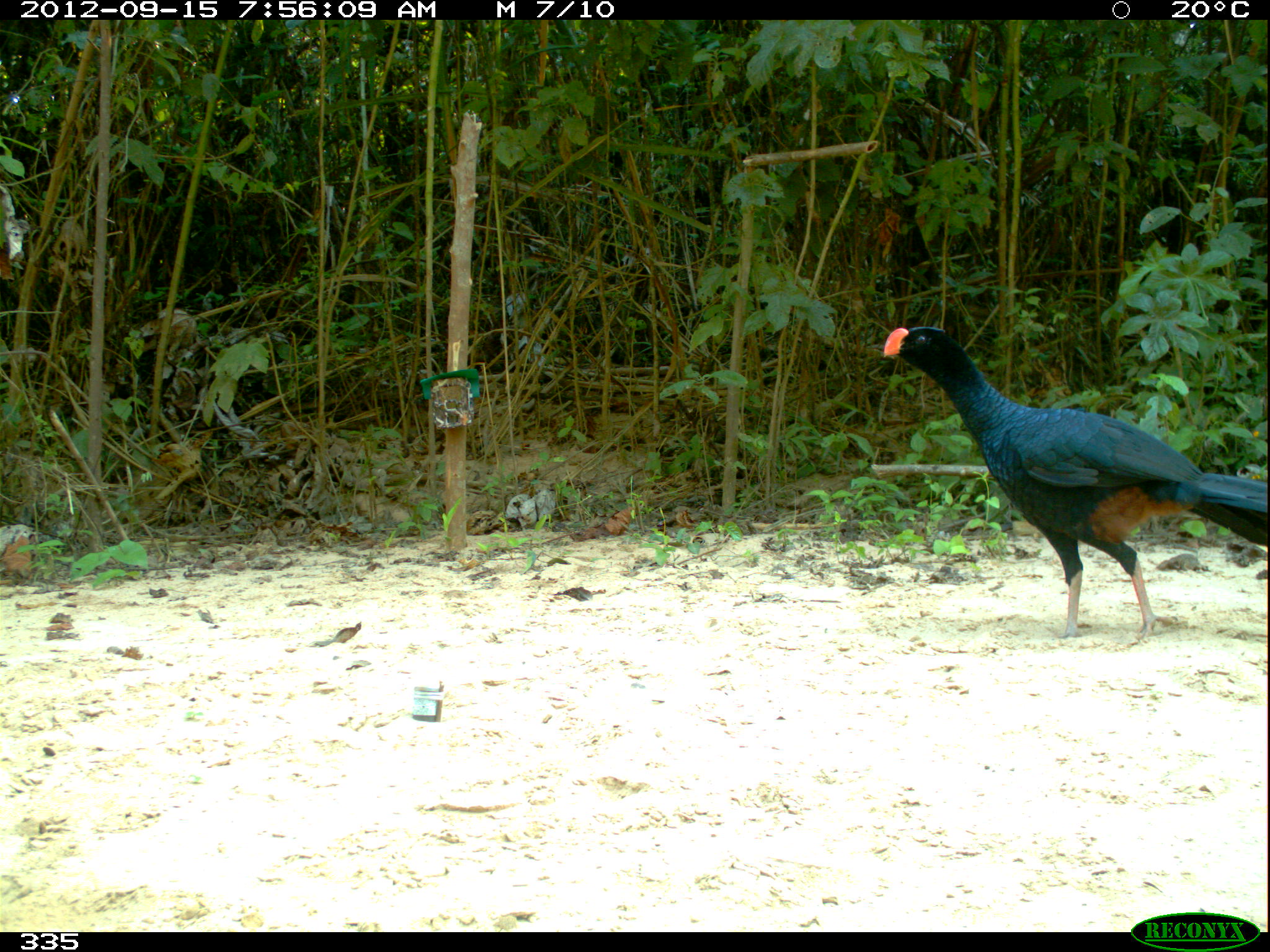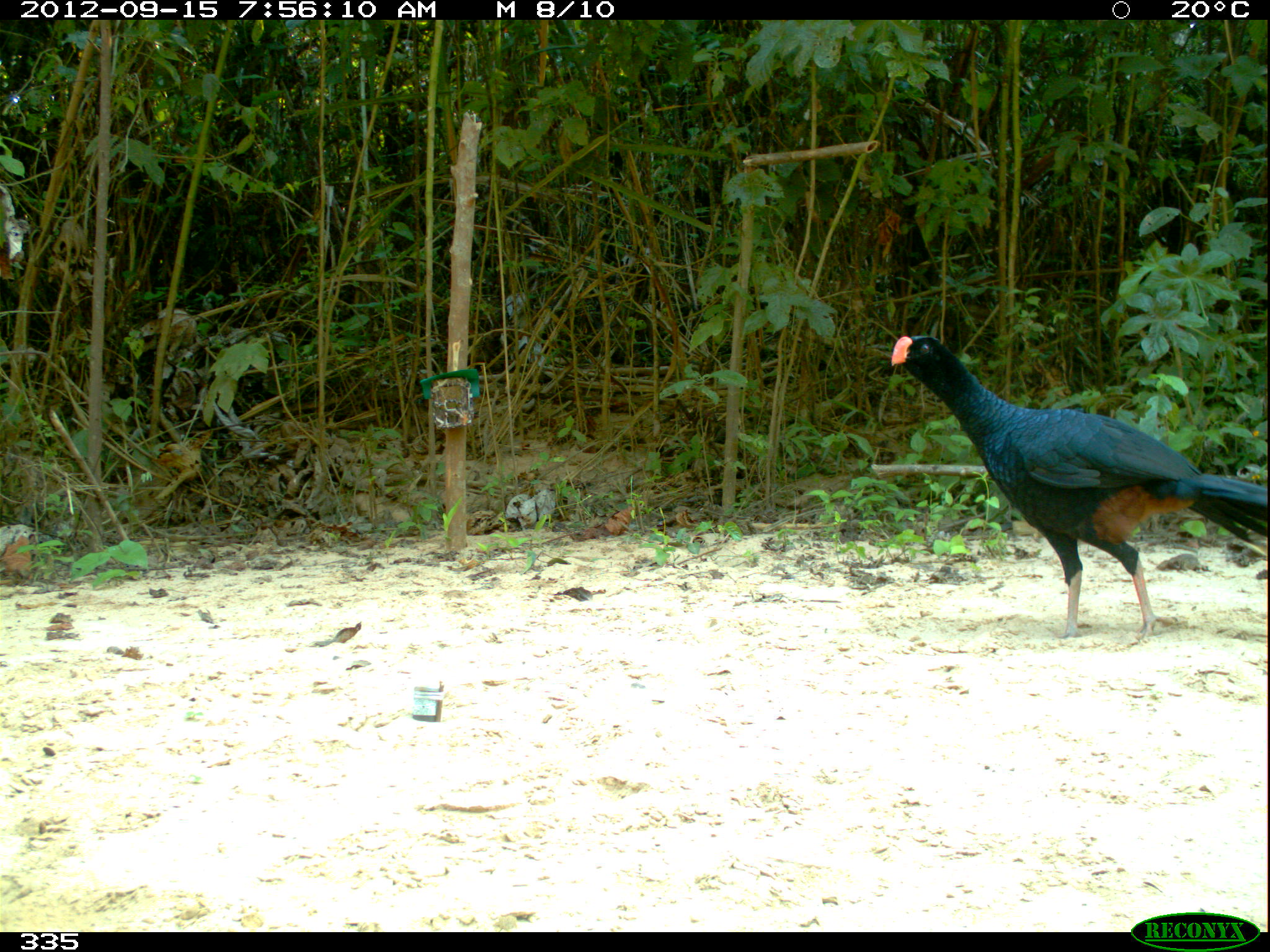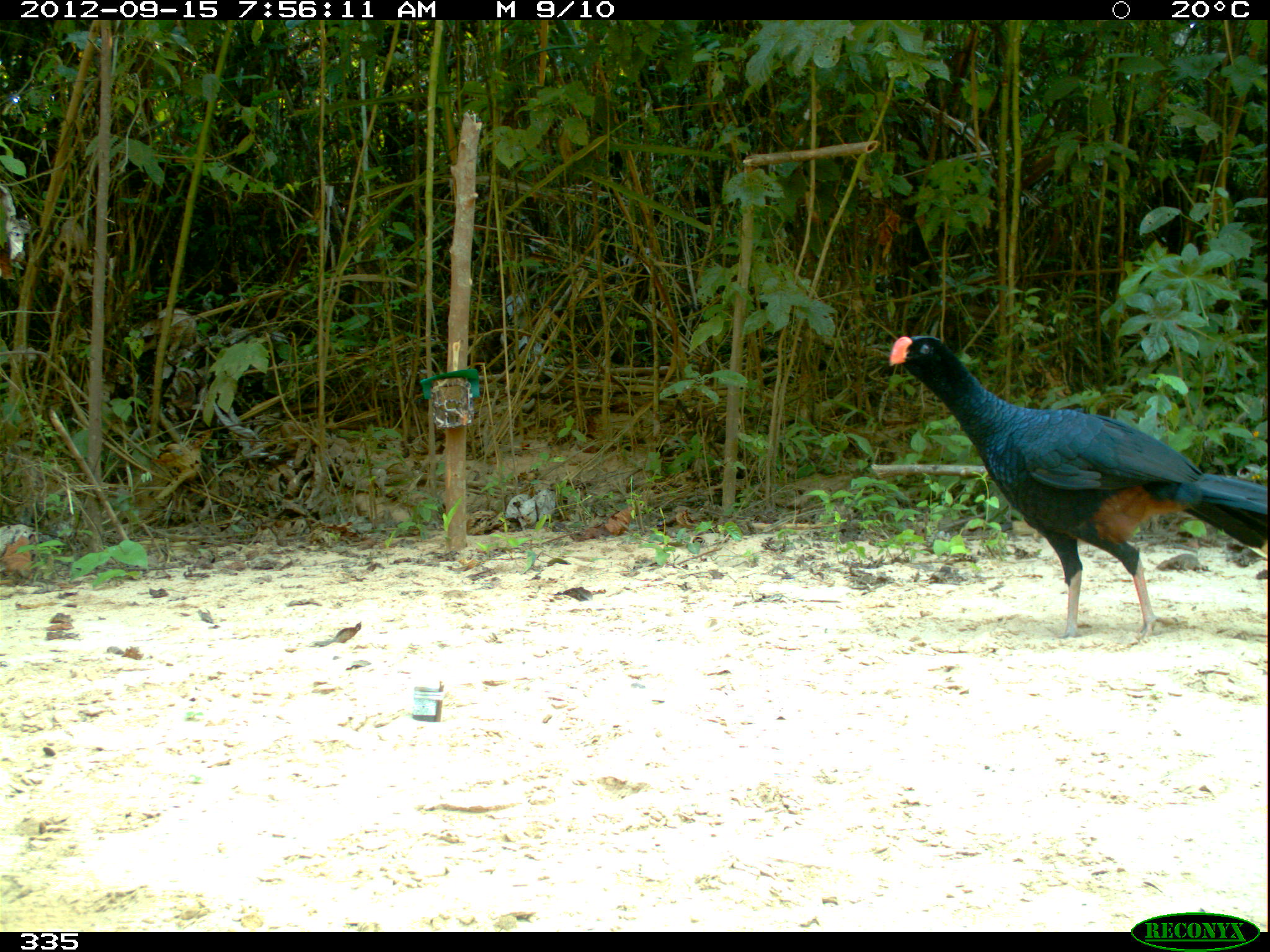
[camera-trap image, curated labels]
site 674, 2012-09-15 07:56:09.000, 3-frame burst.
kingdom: Animalia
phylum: Chordata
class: Aves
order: Galliformes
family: Cracidae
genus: Mitu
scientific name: Mitu tuberosum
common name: razor-billed curassow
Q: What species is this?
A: Mitu tuberosum (razor-billed curassow).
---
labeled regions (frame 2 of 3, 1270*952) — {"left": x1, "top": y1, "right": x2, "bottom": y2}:
mitu tuberosum: {"left": 889, "top": 334, "right": 1269, "bottom": 650}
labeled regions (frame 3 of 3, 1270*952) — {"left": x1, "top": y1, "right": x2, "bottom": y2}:
mitu tuberosum: {"left": 887, "top": 333, "right": 1270, "bottom": 643}